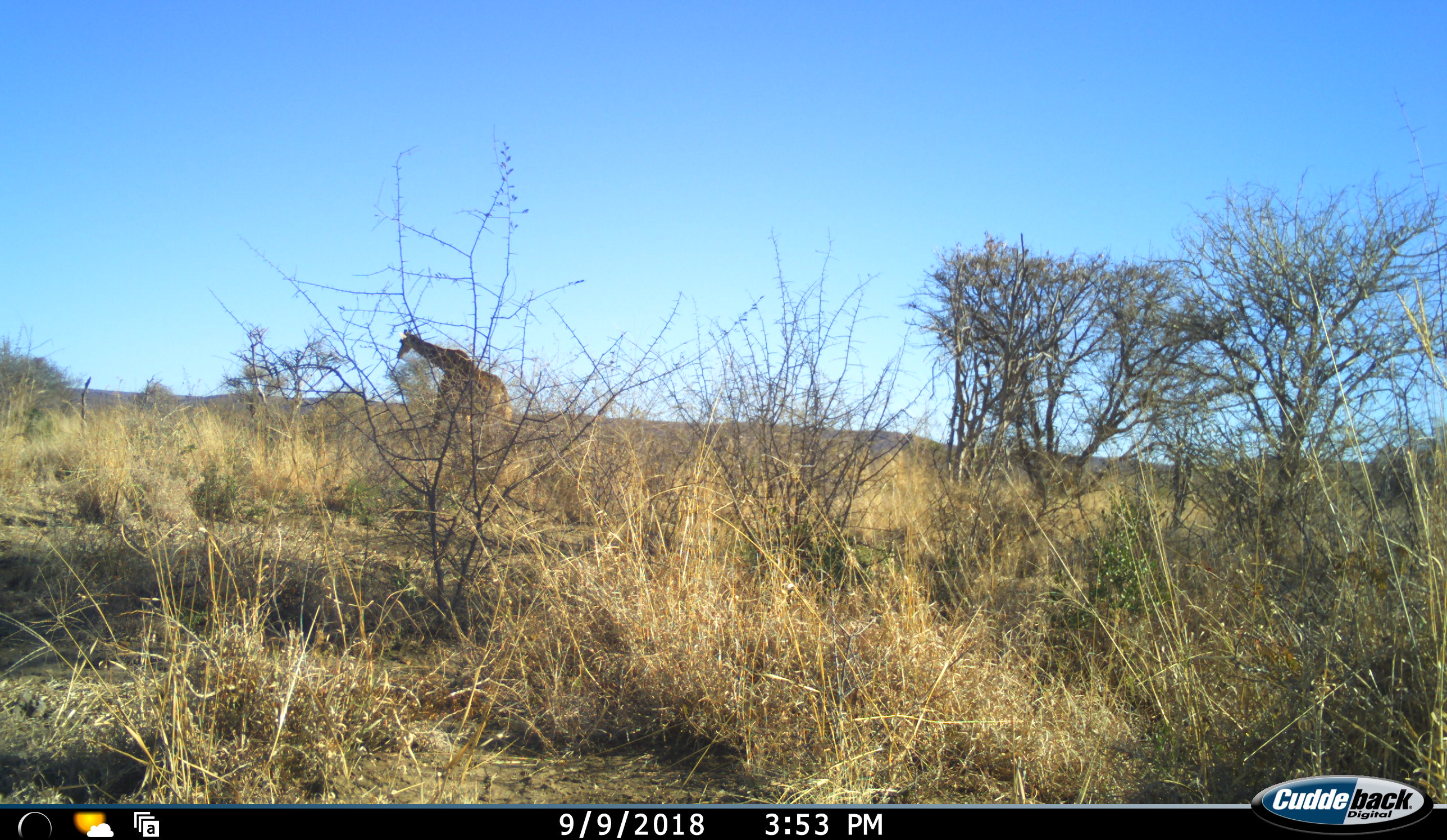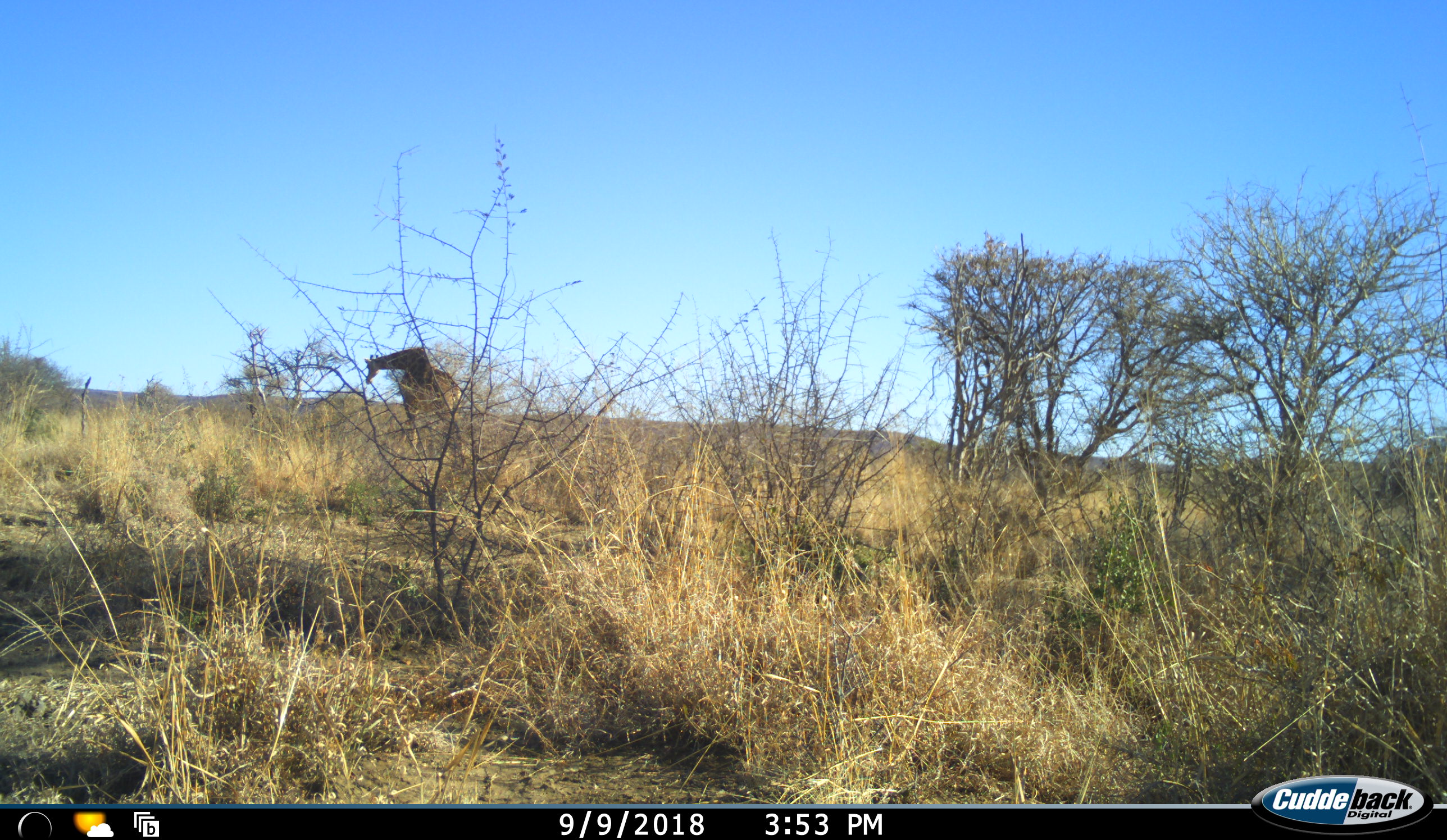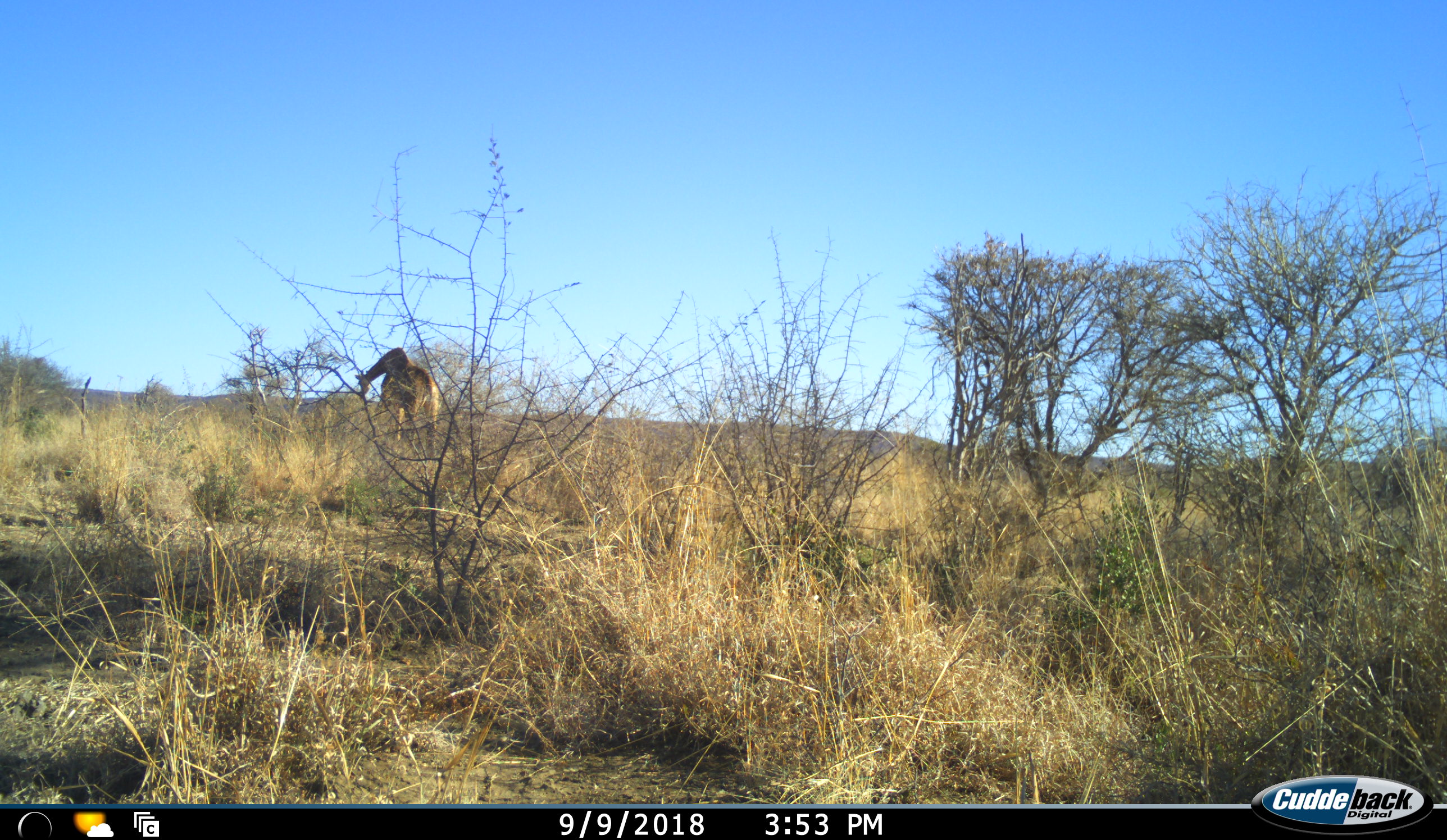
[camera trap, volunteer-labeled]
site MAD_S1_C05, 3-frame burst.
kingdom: Animalia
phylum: Chordata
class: Mammalia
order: Artiodactyla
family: Giraffidae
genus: Giraffa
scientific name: Giraffa camelopardalis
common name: giraffe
Giraffe (Giraffa camelopardalis), count 1. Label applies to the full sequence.